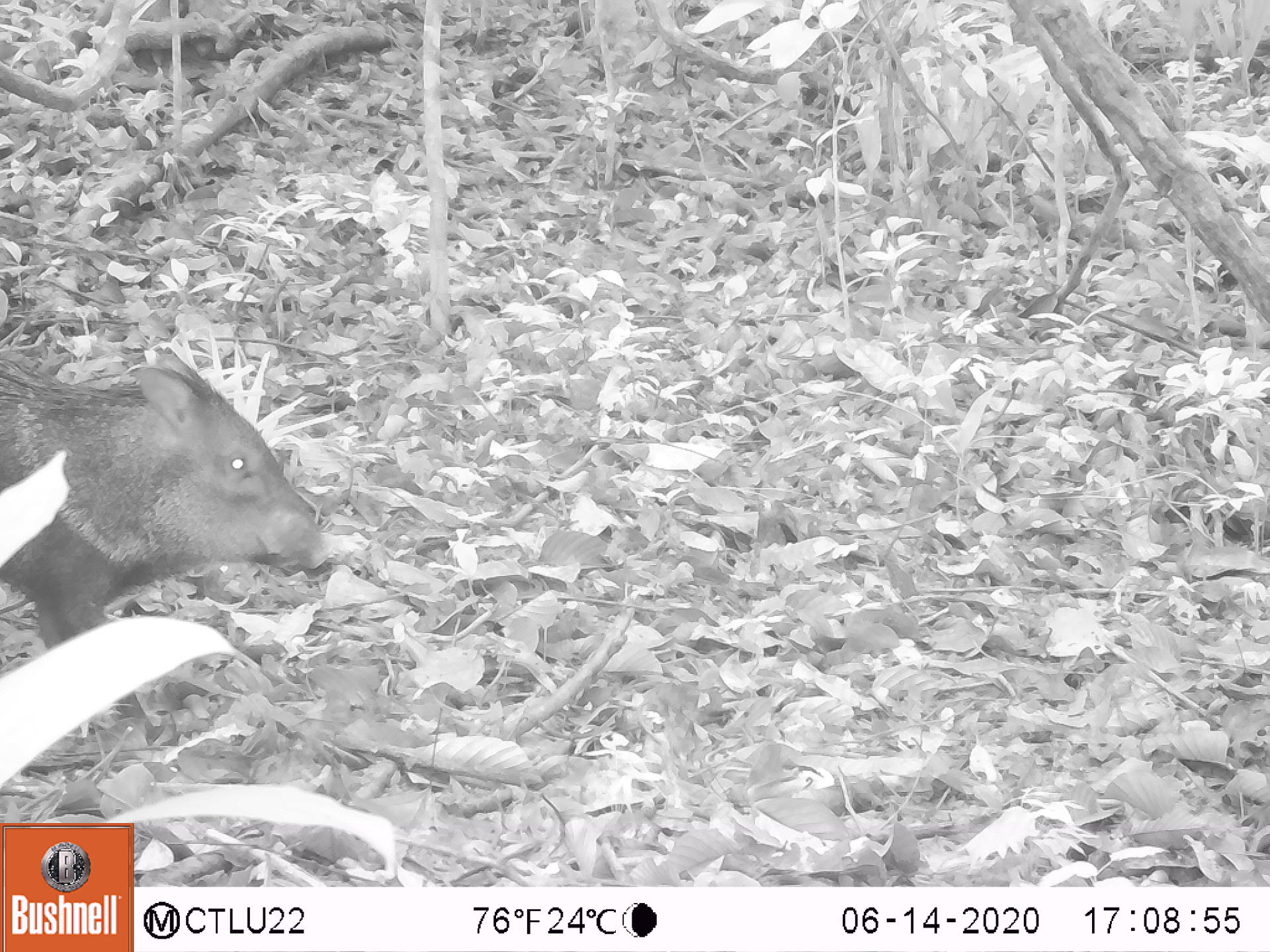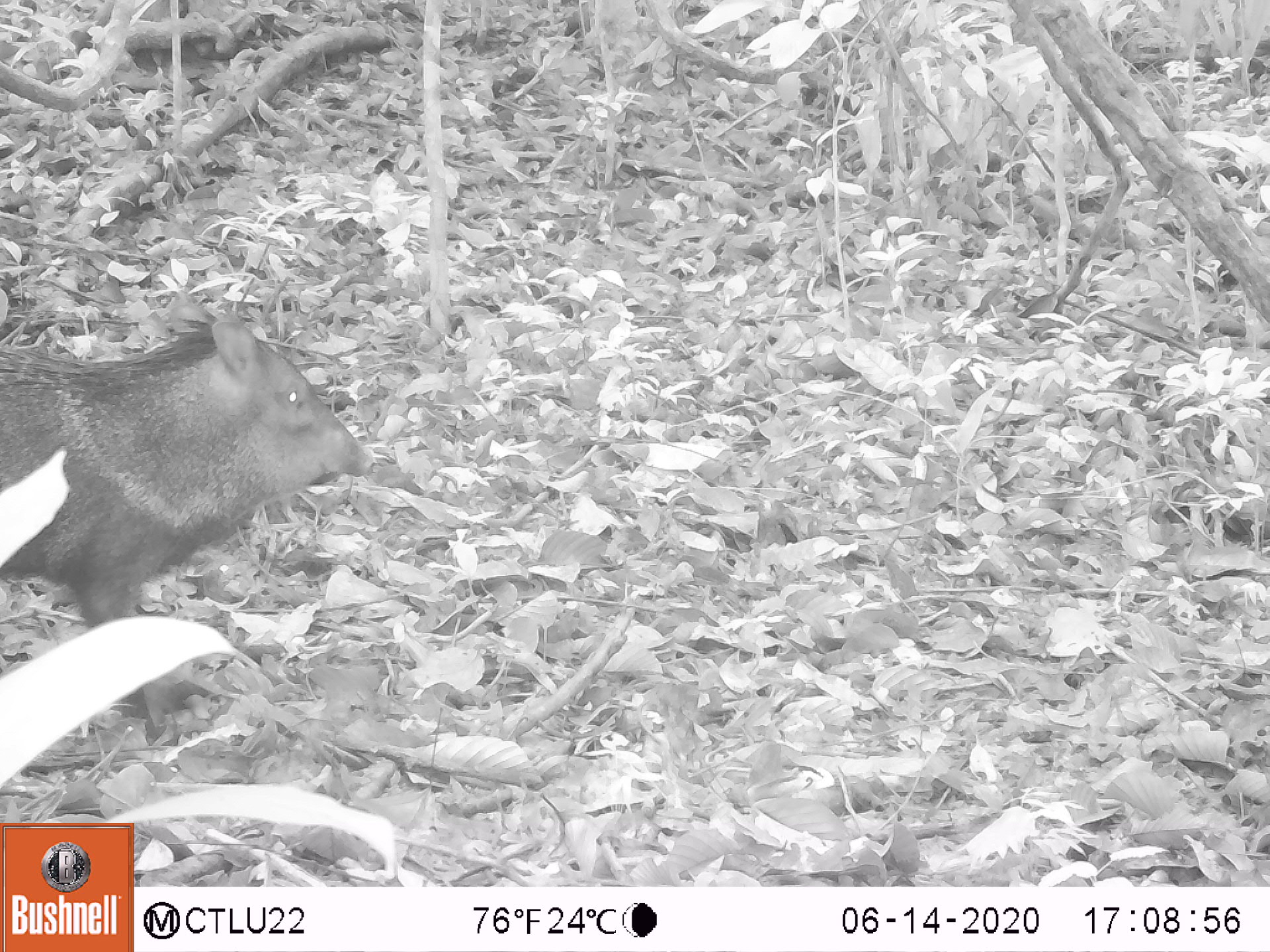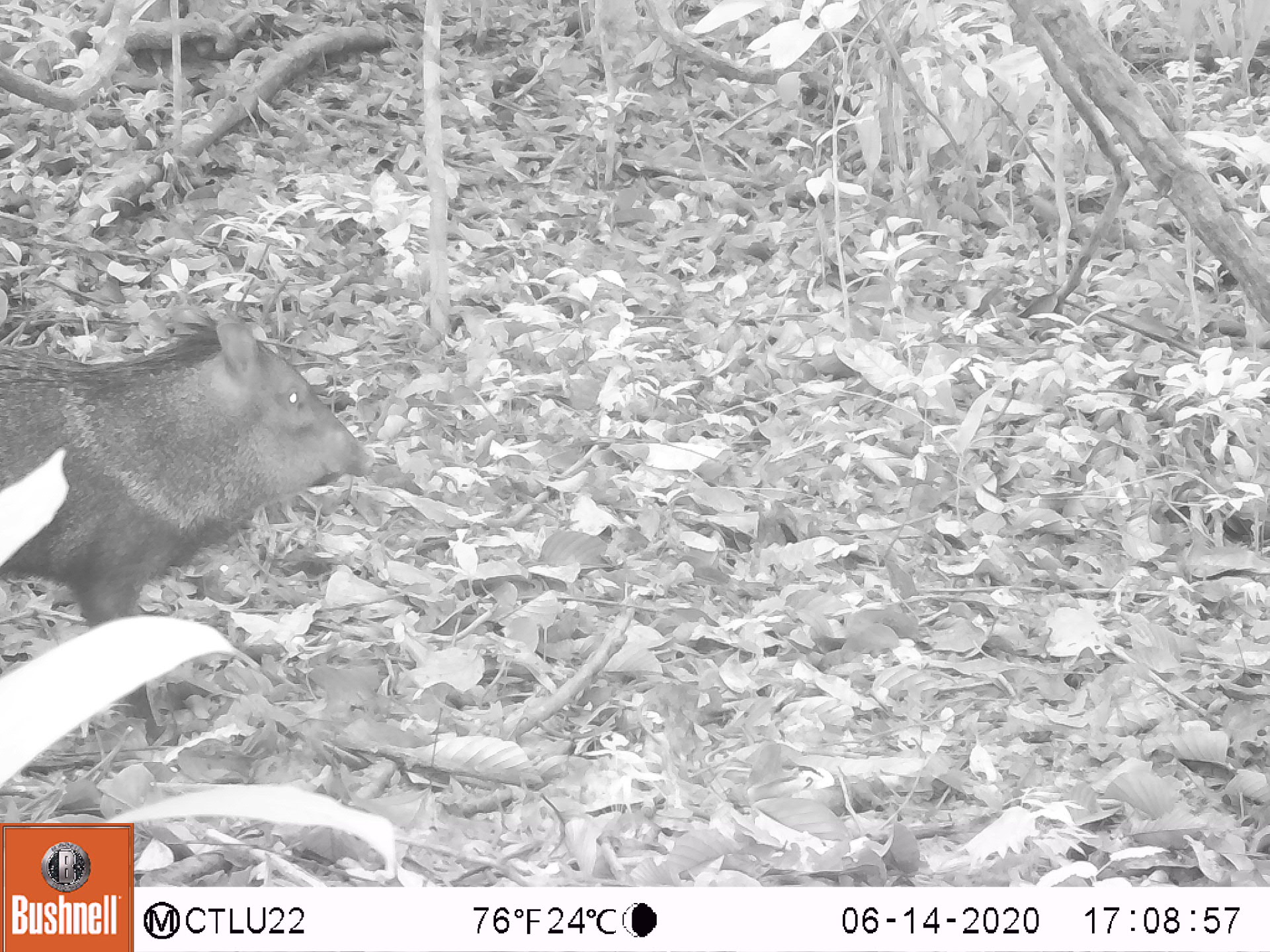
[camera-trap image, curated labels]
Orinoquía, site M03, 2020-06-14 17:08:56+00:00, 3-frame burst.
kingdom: Animalia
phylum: Chordata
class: Mammalia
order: Artiodactyla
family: Tayassuidae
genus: Pecari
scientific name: Pecari tajacu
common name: collared peccary